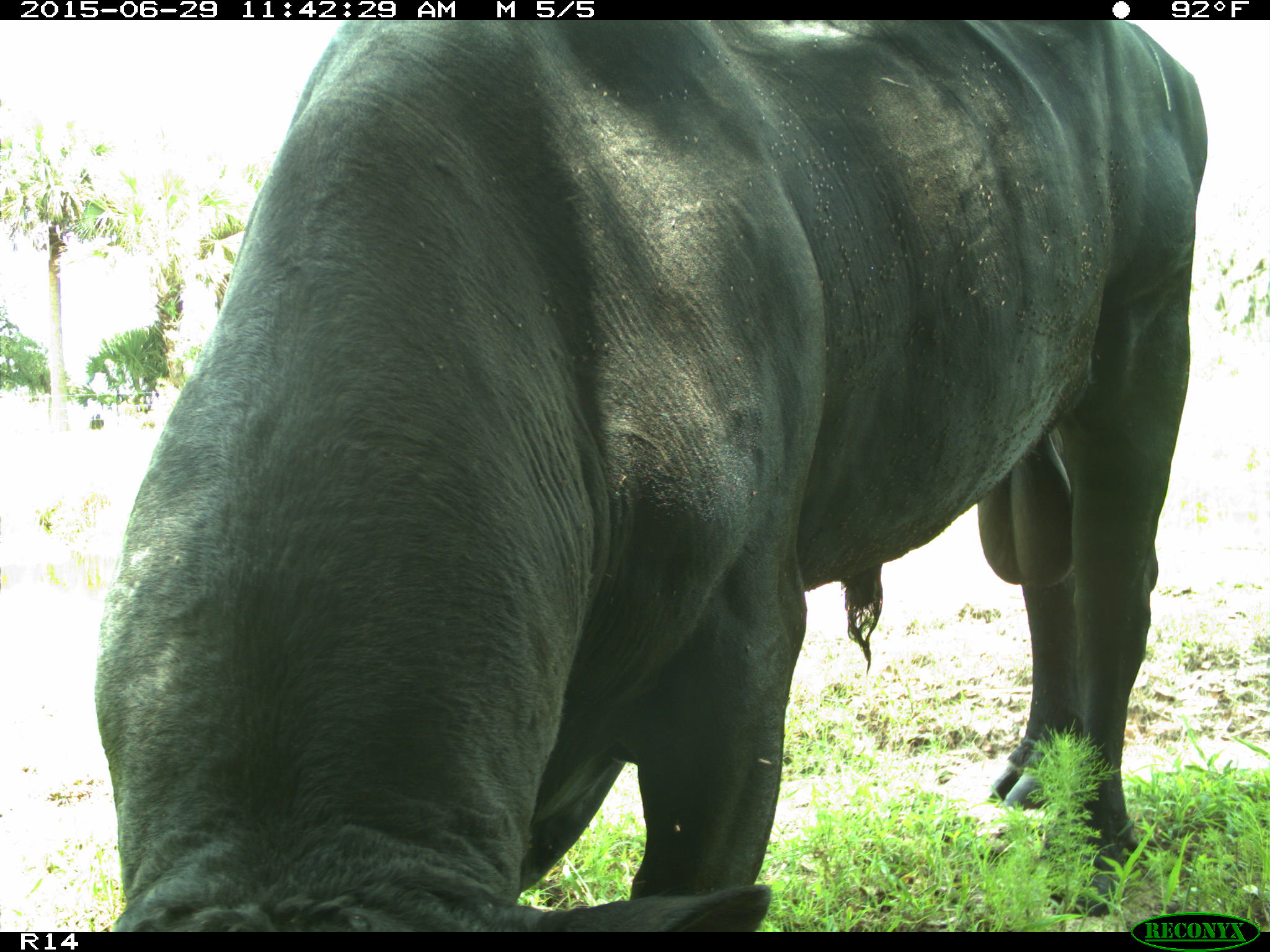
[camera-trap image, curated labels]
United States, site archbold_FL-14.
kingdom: Animalia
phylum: Chordata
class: Mammalia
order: Artiodactyla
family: Bovidae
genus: Bos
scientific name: Bos taurus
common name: domestic cow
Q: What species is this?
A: Bos taurus (domestic cow).